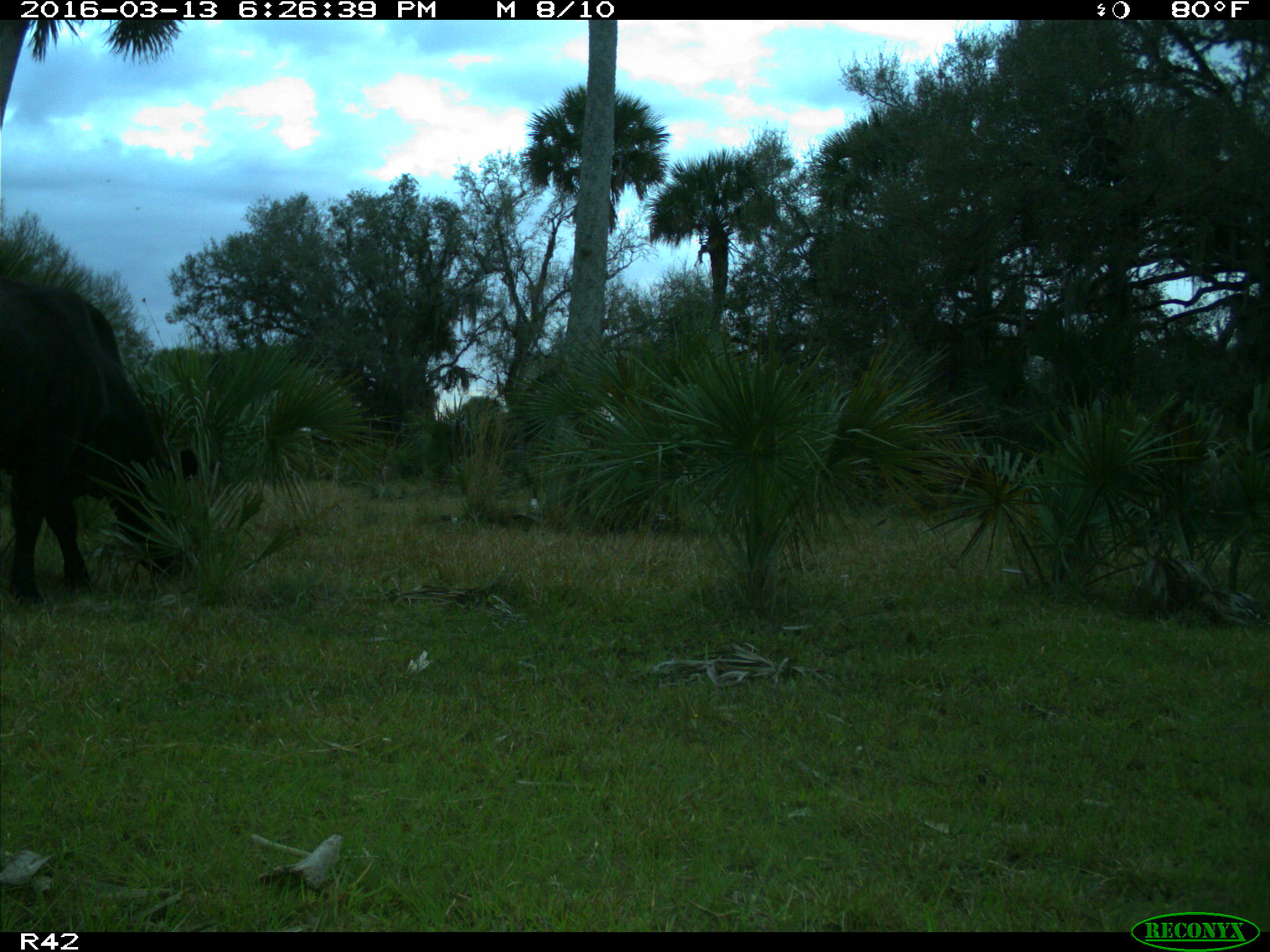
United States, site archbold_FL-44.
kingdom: Animalia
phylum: Chordata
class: Mammalia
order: Artiodactyla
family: Bovidae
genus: Bos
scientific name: Bos taurus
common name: domestic cow